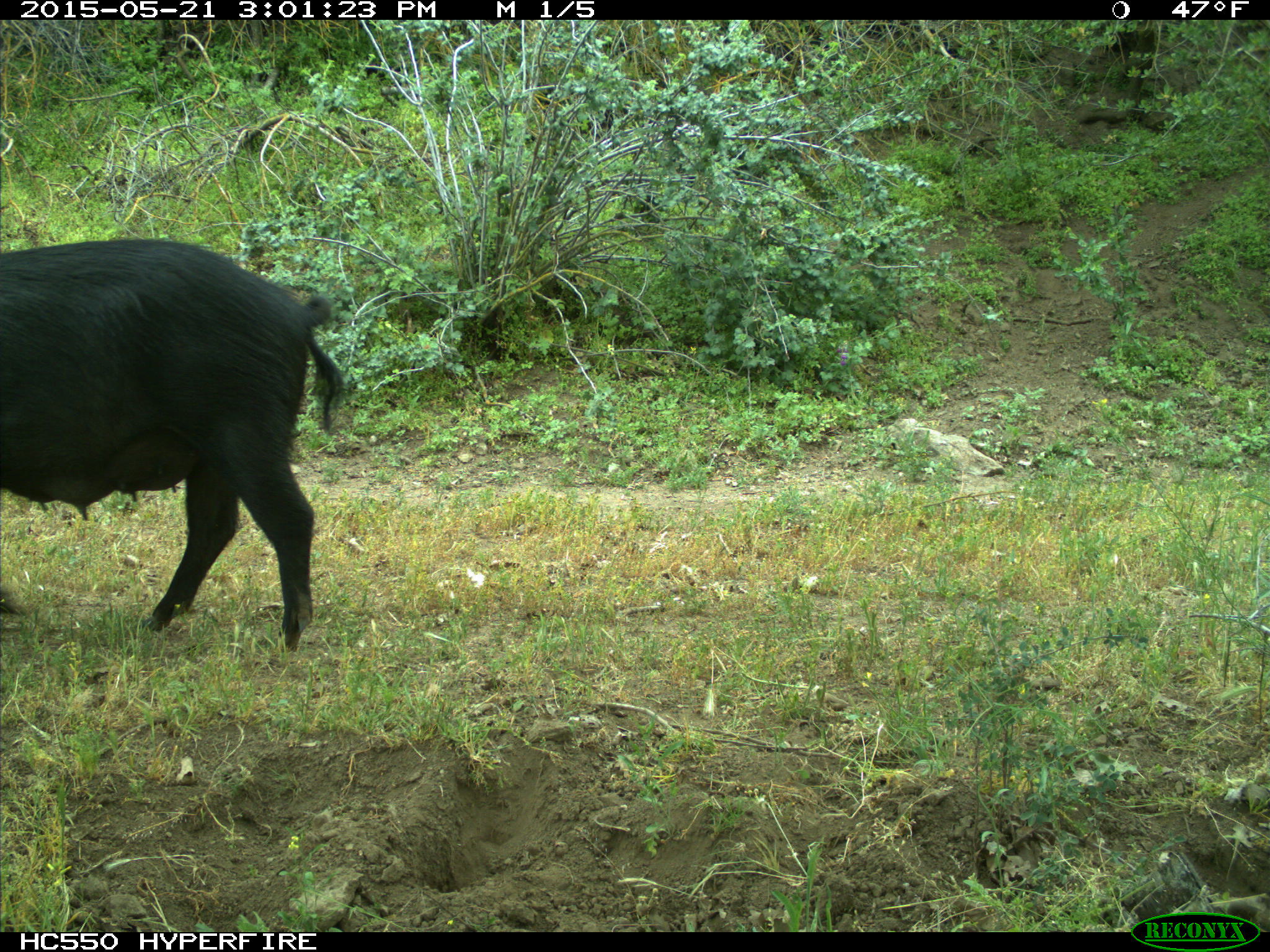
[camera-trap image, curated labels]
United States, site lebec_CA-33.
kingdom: Animalia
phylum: Chordata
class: Mammalia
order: Artiodactyla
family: Suidae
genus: Sus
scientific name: Sus scrofa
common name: wild boar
Sus scrofa (wild boar).